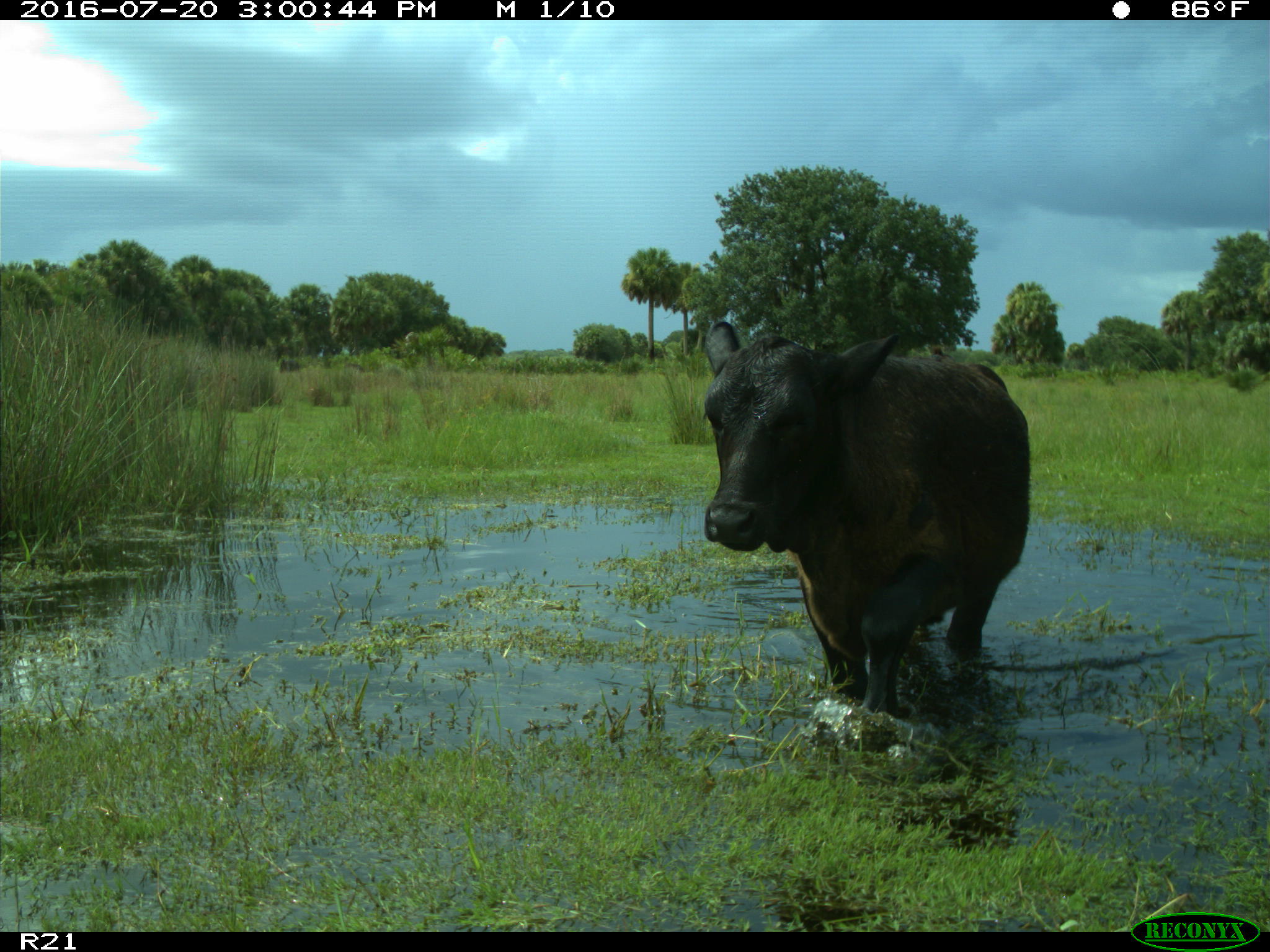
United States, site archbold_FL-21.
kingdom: Animalia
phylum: Chordata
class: Mammalia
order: Artiodactyla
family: Bovidae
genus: Bos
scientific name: Bos taurus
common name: domestic cow